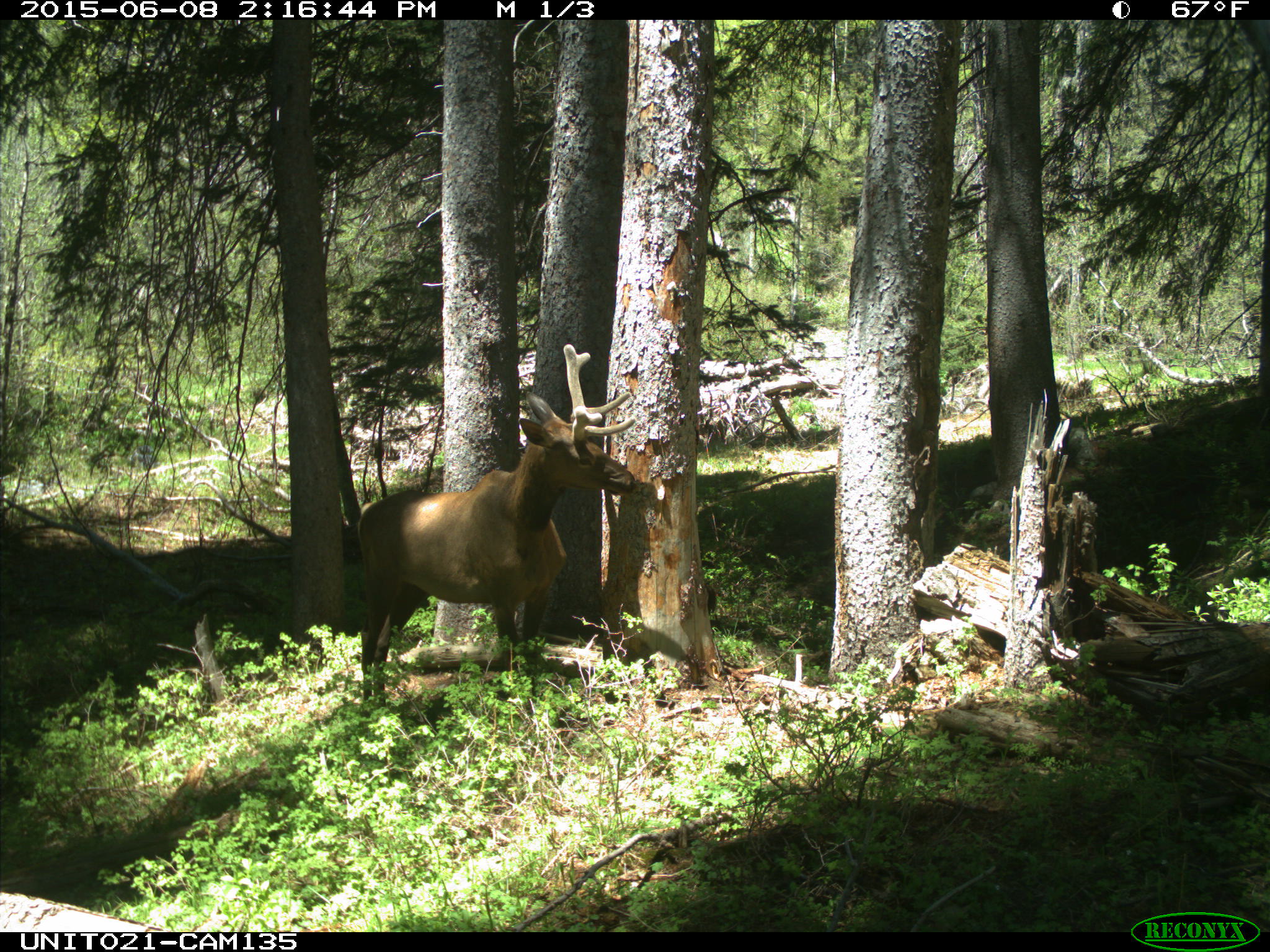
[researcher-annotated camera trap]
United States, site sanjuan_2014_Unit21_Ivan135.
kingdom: Animalia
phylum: Chordata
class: Mammalia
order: Artiodactyla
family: Cervidae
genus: Cervus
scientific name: Cervus elaphus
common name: red deer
Cervus elaphus (red deer).